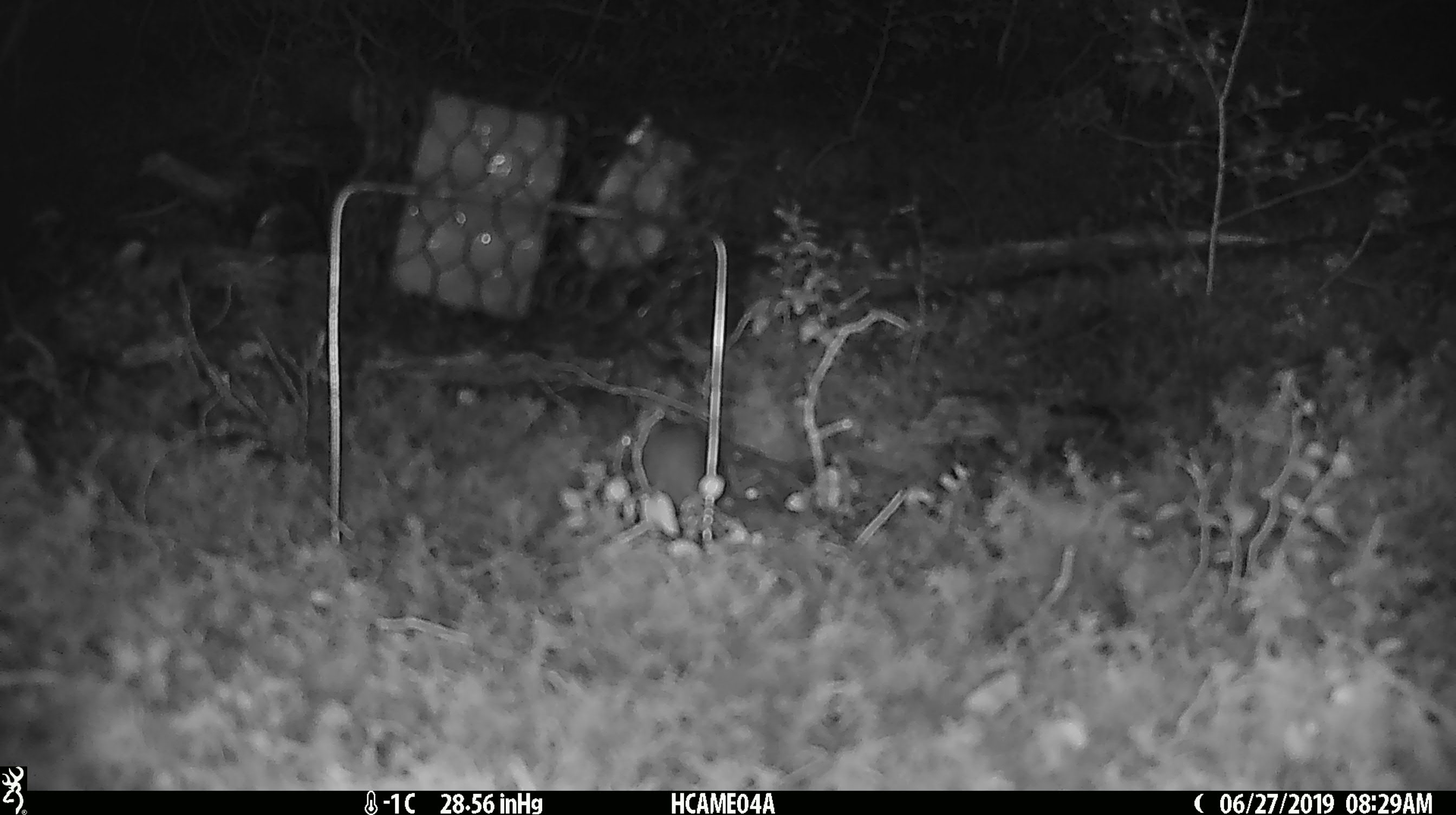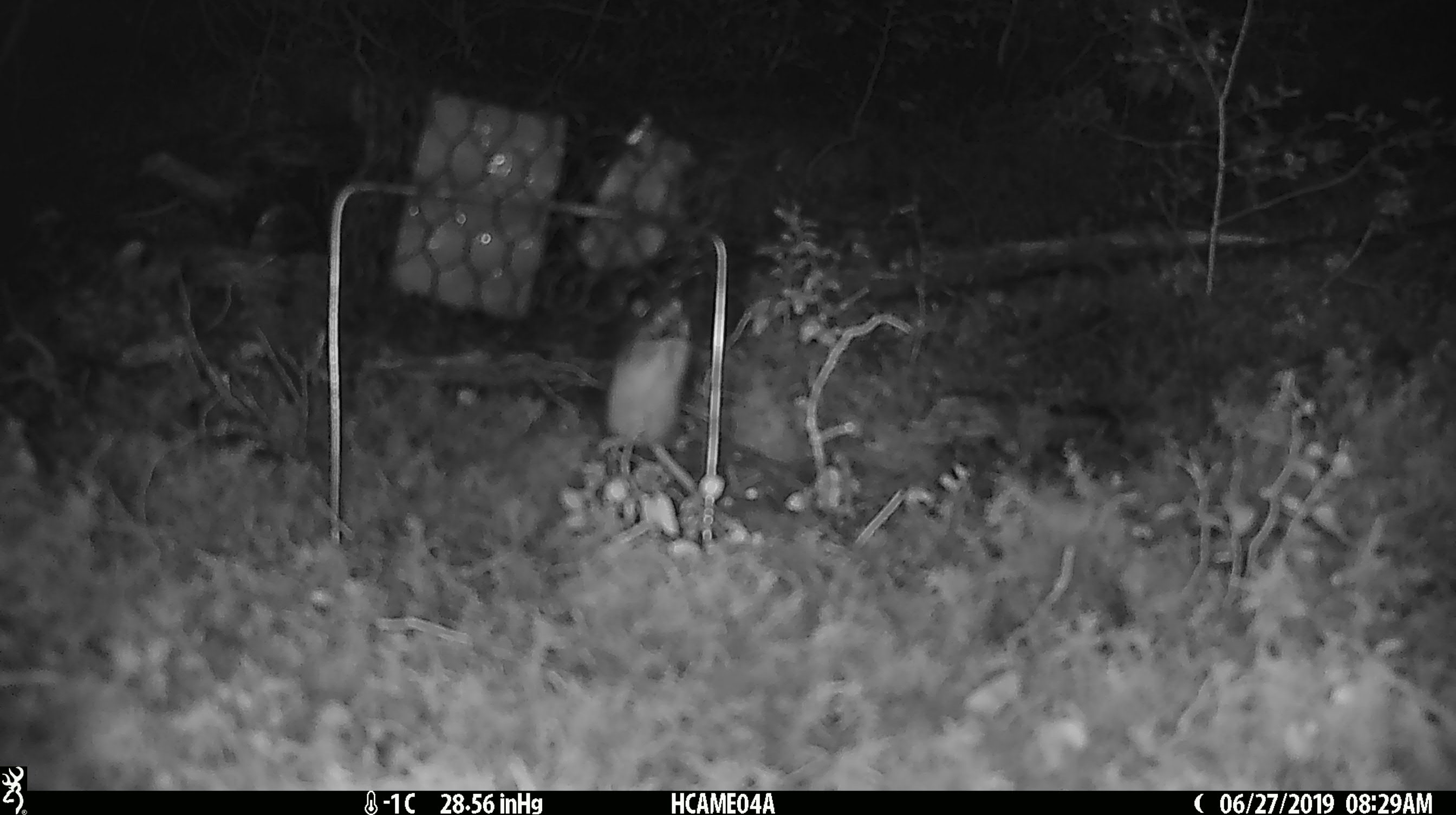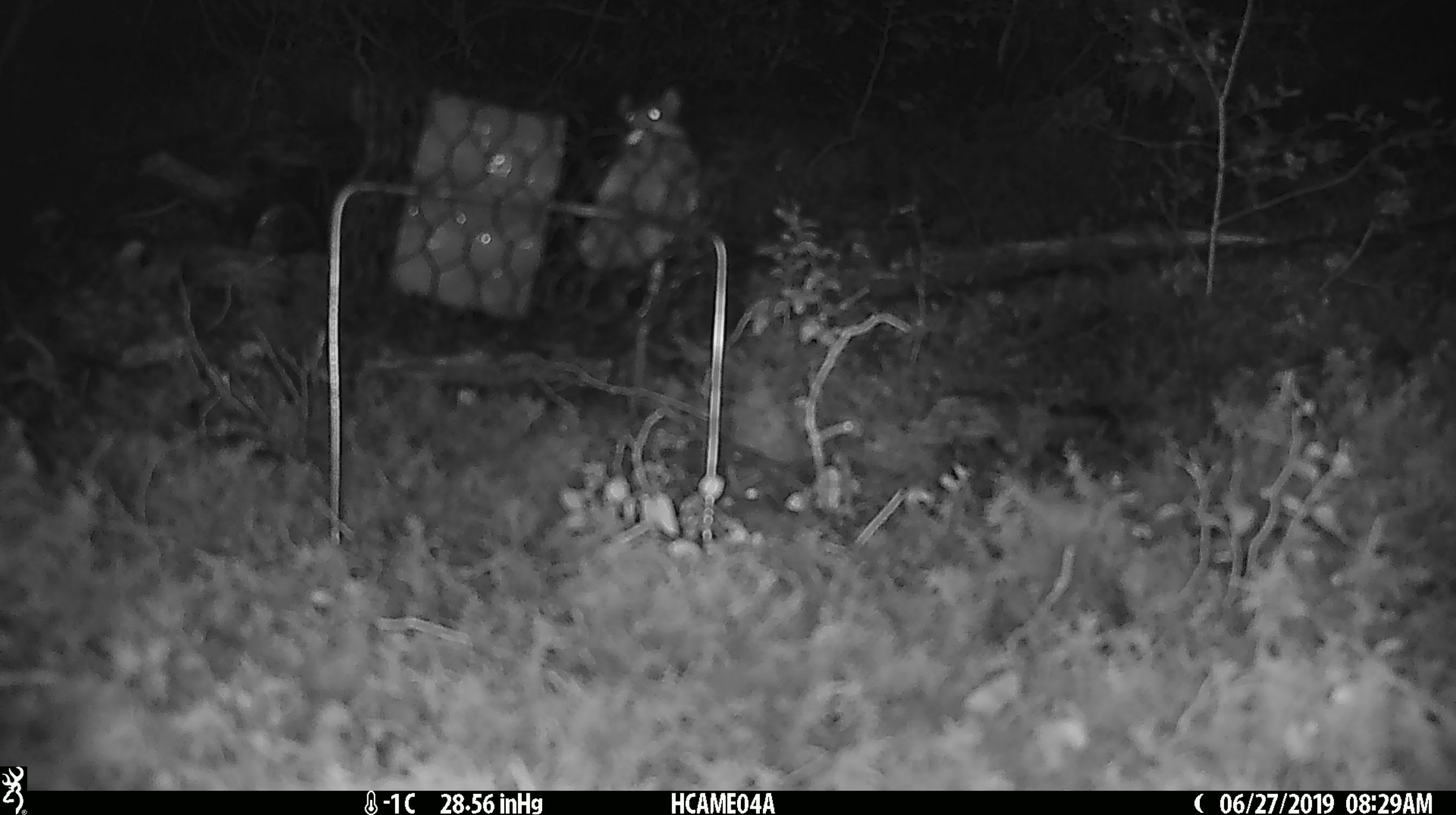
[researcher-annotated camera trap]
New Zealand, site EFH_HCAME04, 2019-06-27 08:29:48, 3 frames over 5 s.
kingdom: Animalia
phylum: Chordata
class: Mammalia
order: Rodentia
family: Muridae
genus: Mus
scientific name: Mus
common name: mouse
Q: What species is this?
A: Mouse (Mus).